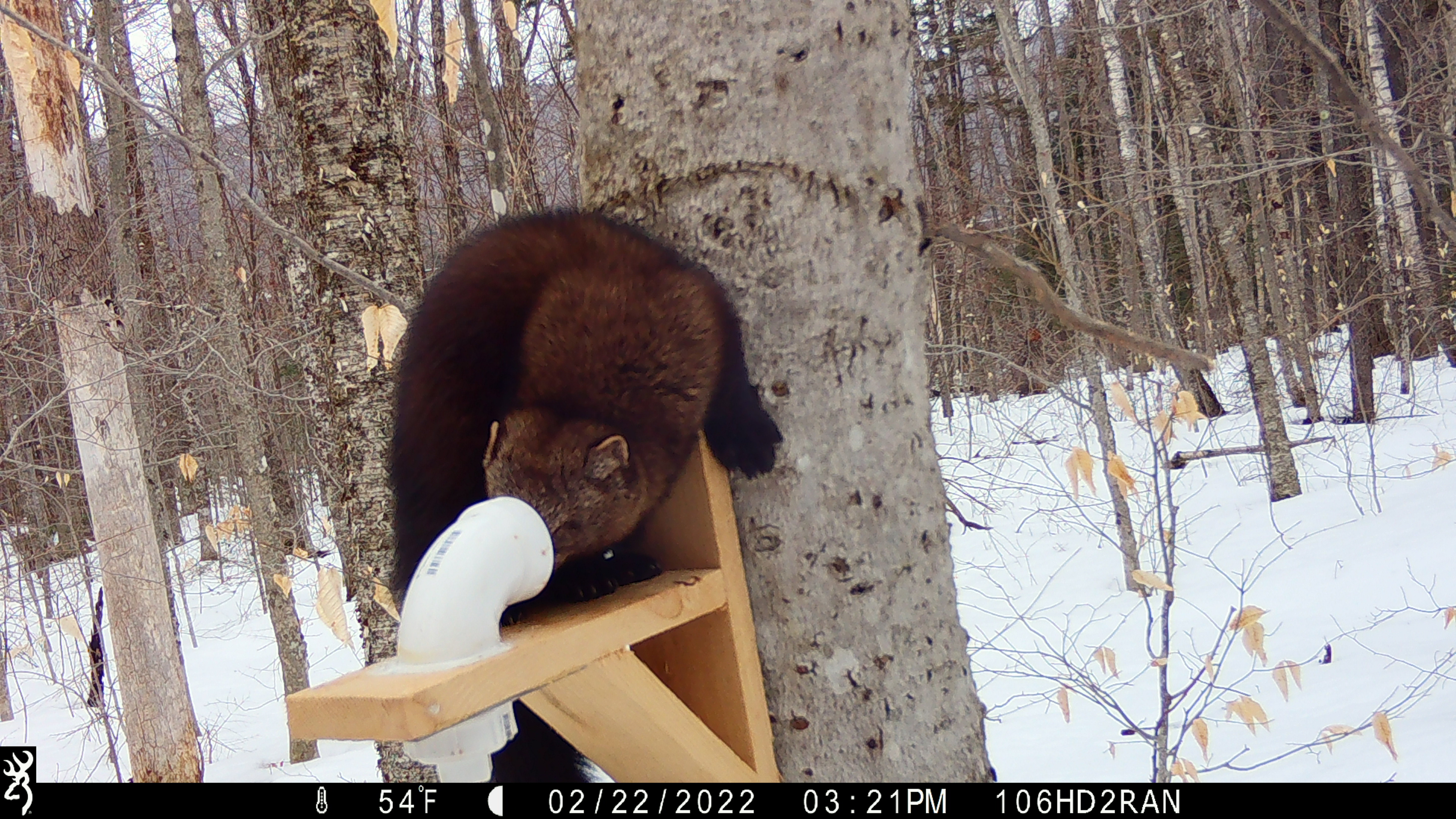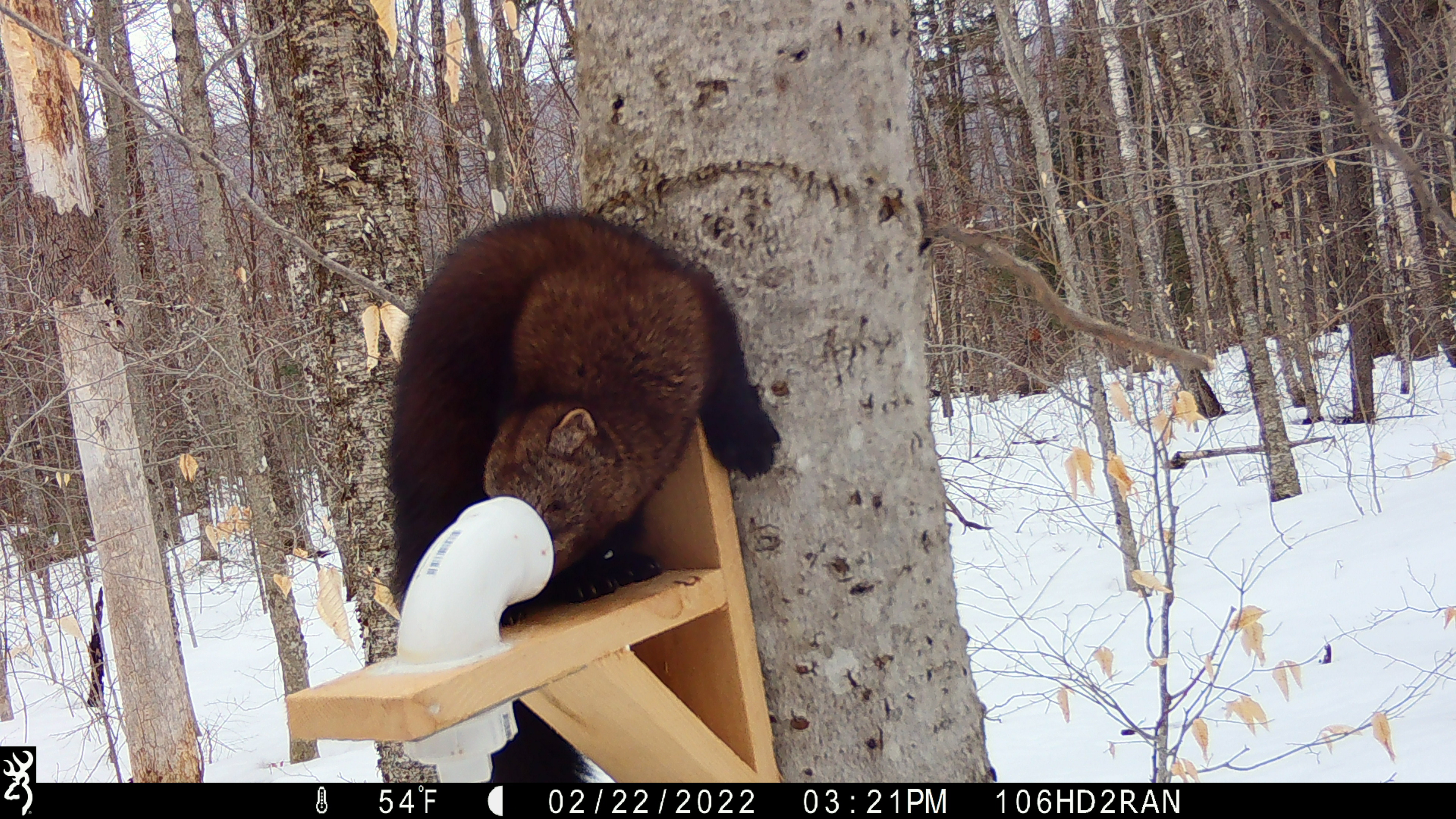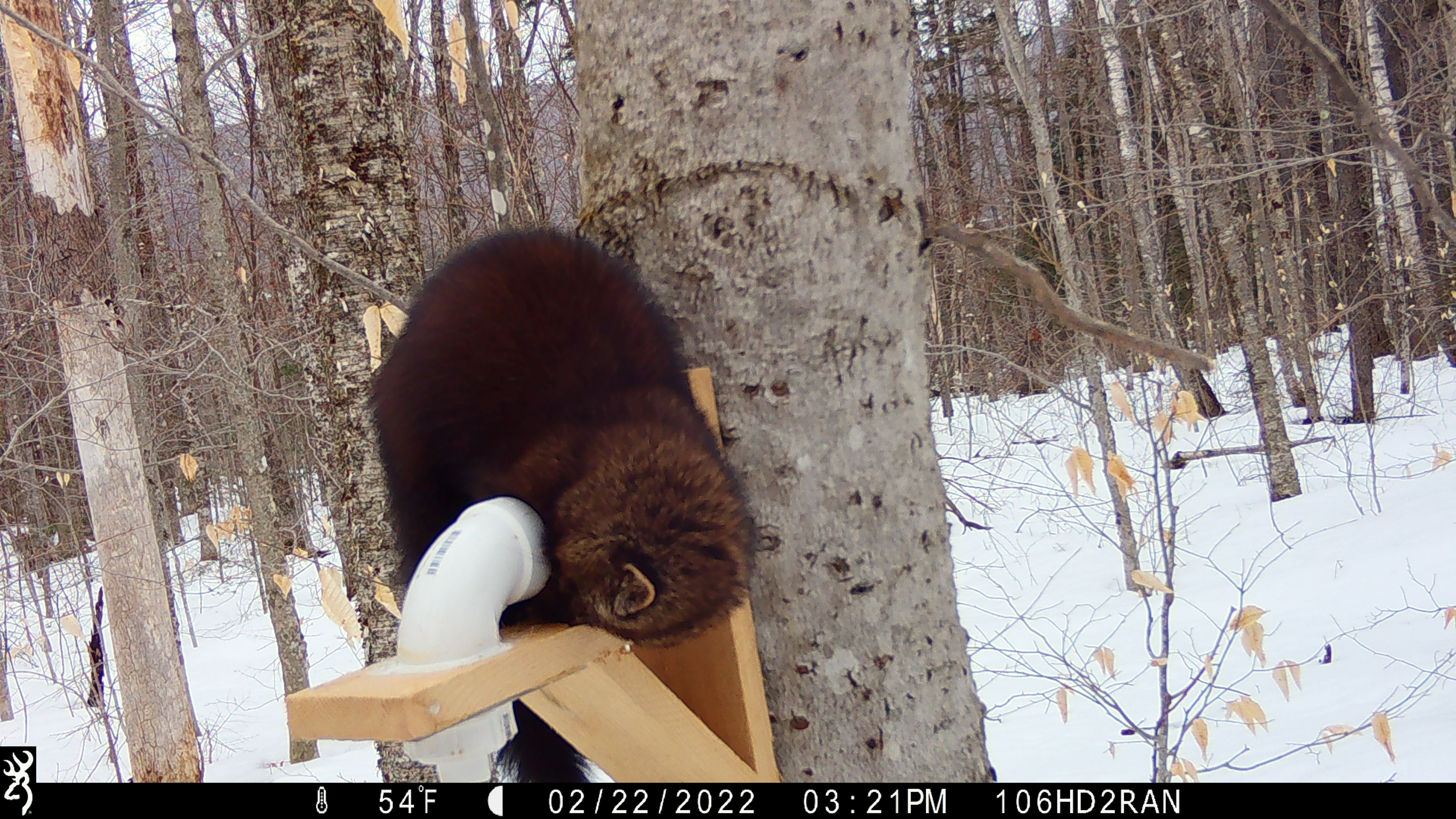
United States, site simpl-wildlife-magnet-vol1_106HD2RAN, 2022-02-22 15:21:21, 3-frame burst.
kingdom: Animalia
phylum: Chordata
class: Mammalia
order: Carnivora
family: Mustelidae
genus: Pekania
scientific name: Pekania pennanti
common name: fisher